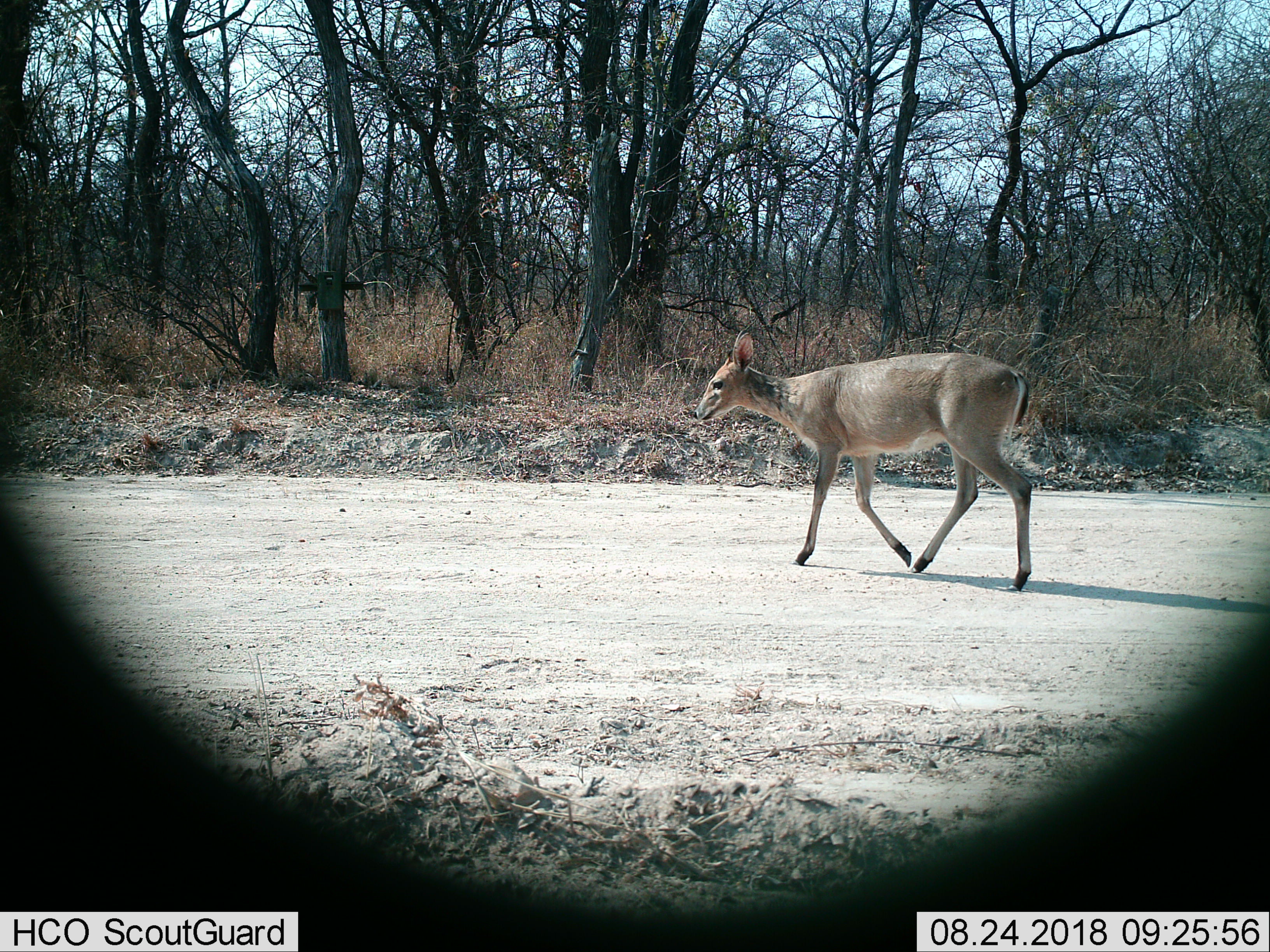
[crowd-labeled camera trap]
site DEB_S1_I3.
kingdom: Animalia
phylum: Chordata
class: Mammalia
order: Artiodactyla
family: Bovidae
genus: Sylvicapra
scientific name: Sylvicapra grimmia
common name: common duiker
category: duikercommongrey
Duikercommongrey (common duiker) (Sylvicapra grimmia), count 1. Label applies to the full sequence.